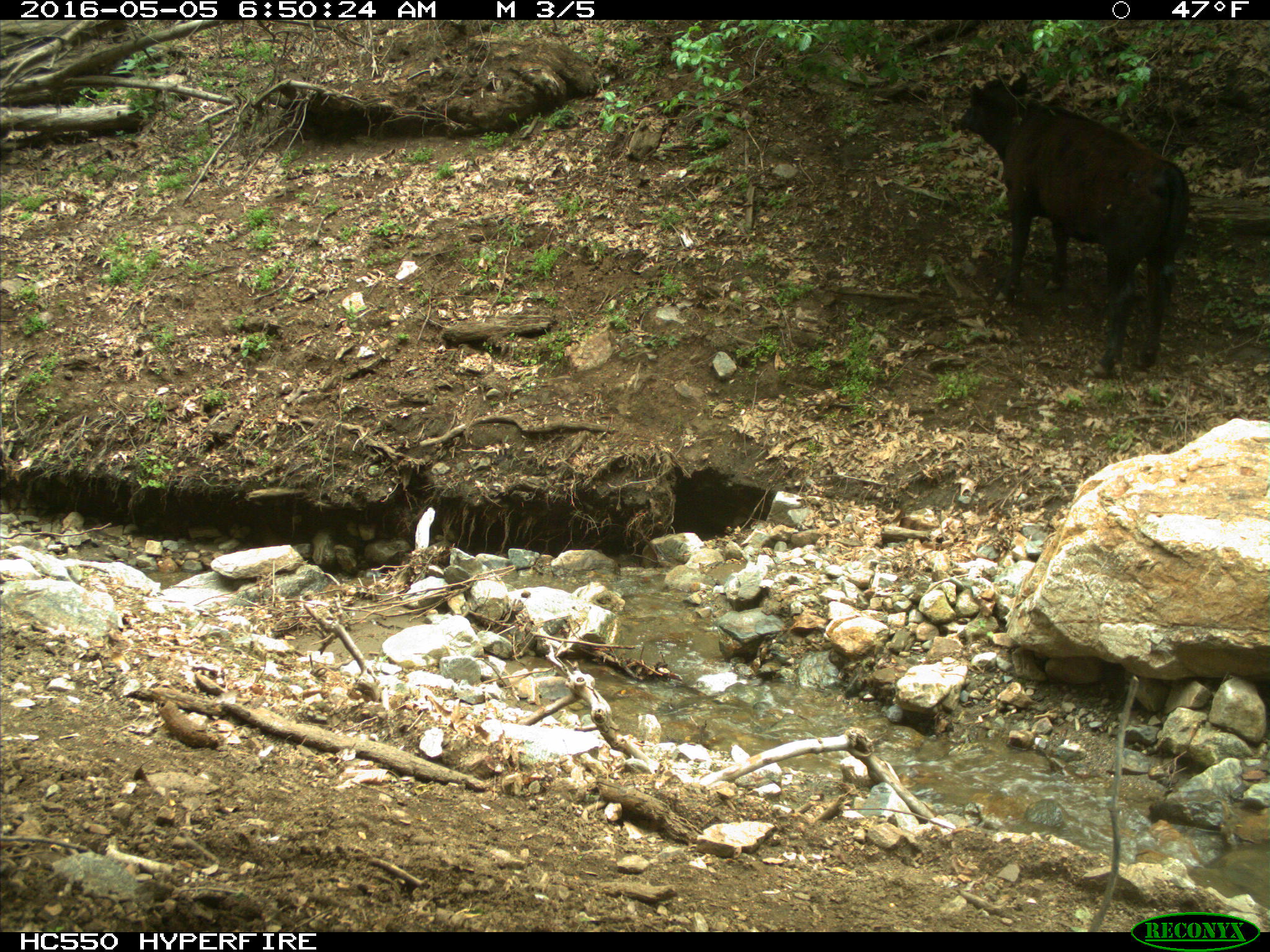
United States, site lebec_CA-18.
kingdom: Animalia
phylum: Chordata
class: Mammalia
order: Artiodactyla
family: Bovidae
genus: Bos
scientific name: Bos taurus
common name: domestic cow